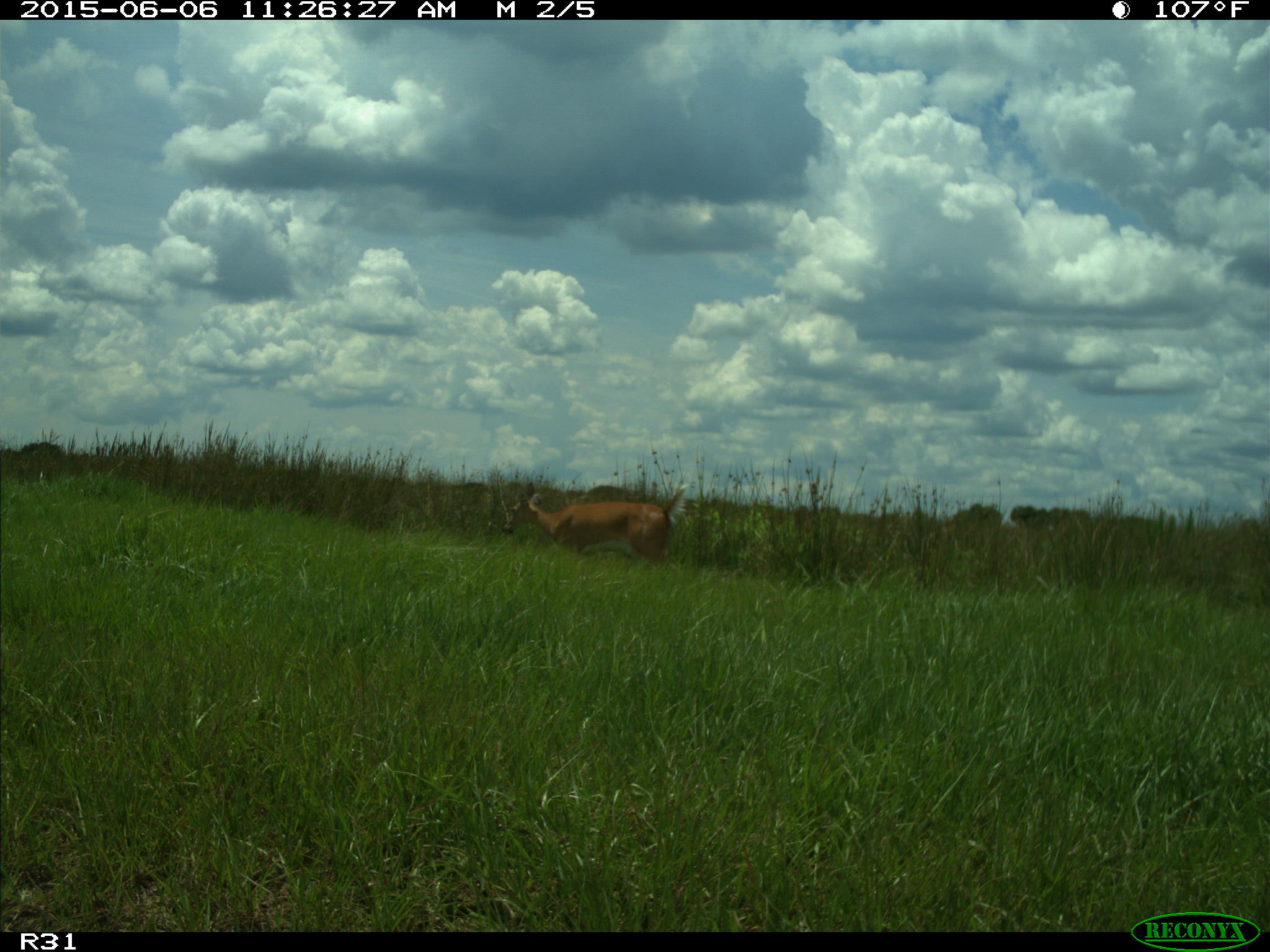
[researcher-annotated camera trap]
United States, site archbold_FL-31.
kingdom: Animalia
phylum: Chordata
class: Mammalia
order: Artiodactyla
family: Cervidae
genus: Odocoileus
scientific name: Odocoileus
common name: deer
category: unidentified deer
Unidentified deer (deer) (Odocoileus).